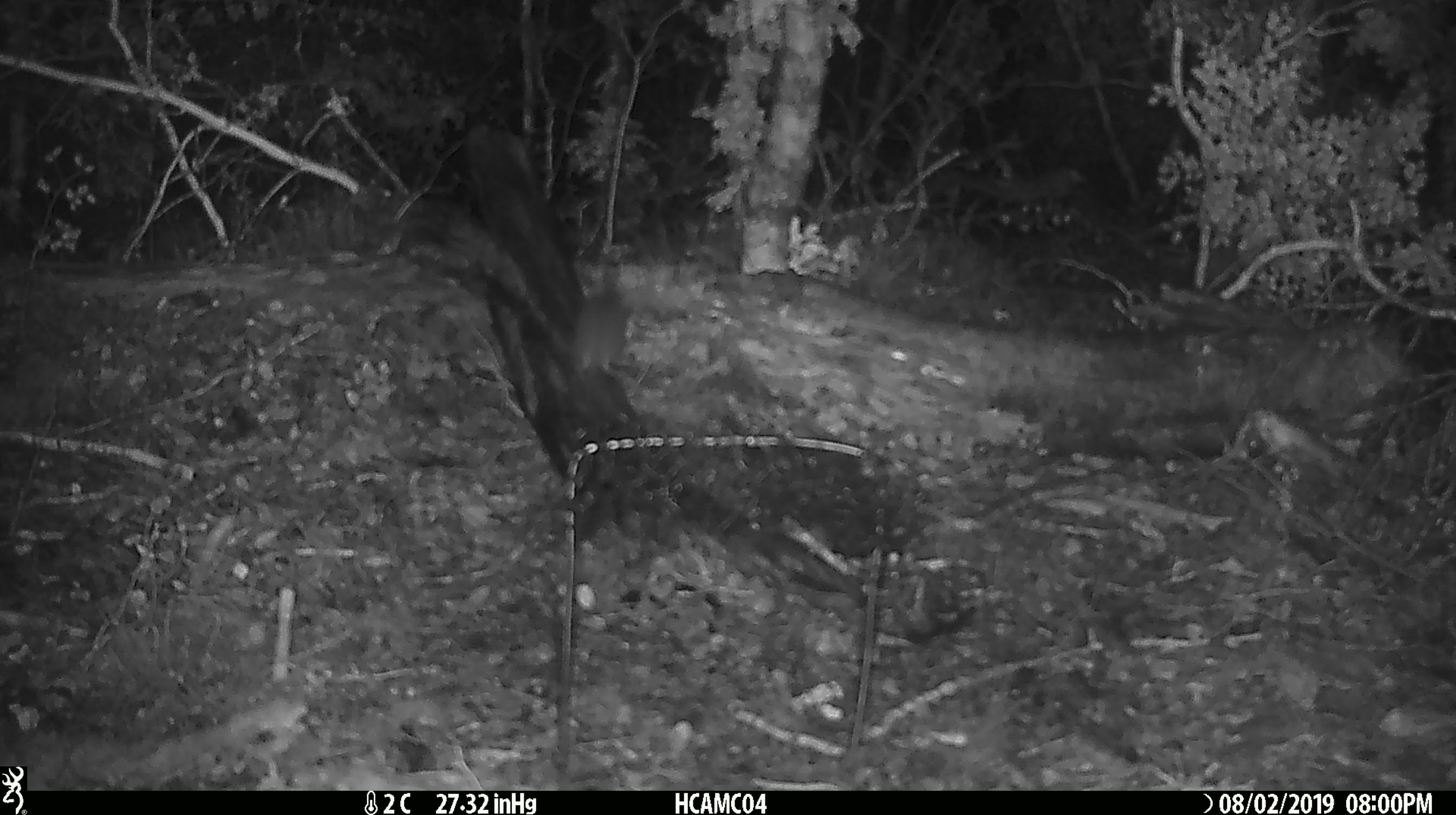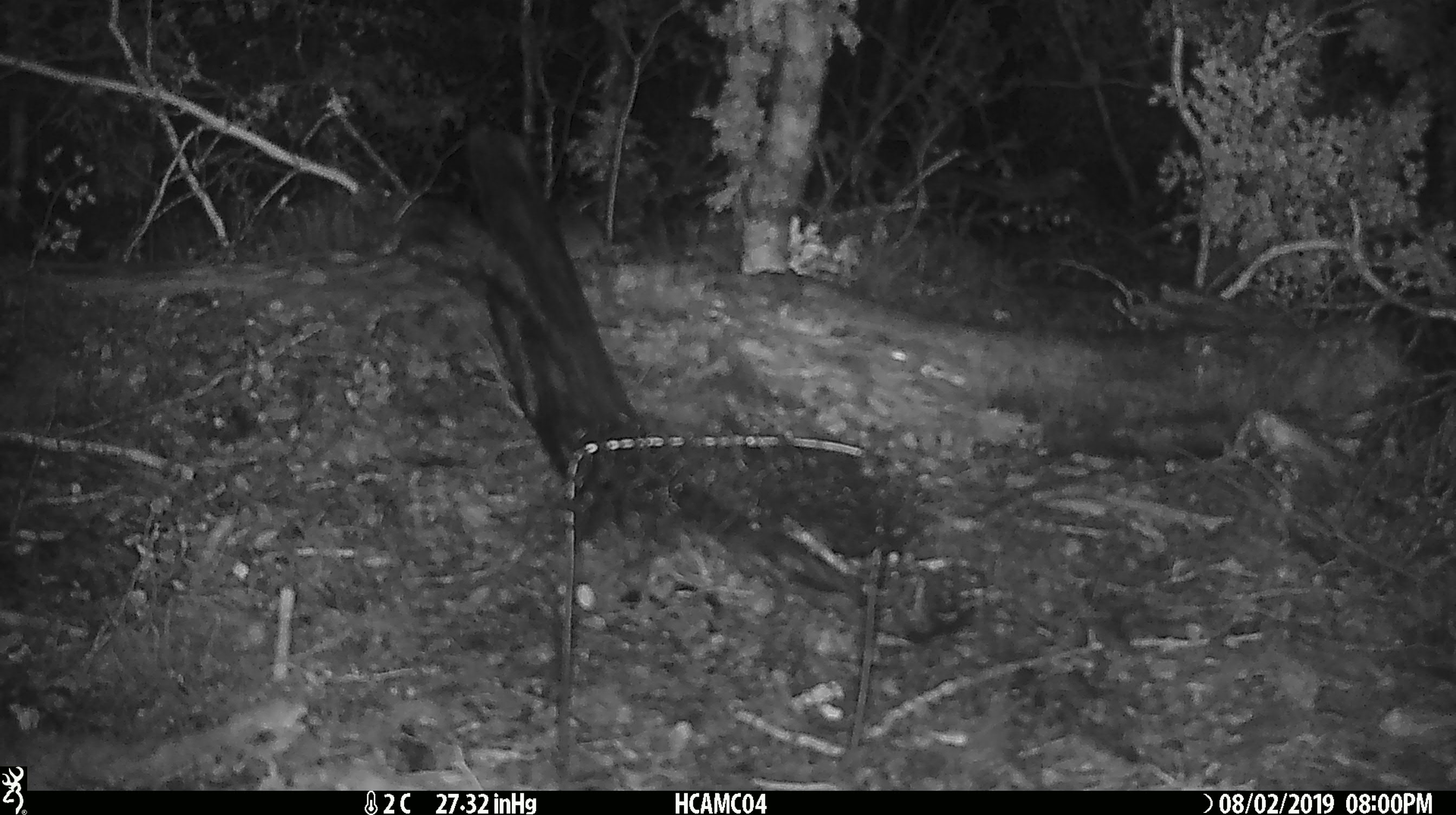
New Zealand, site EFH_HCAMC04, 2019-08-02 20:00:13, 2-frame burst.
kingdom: Animalia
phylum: Chordata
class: Mammalia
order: Rodentia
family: Muridae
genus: Mus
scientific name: Mus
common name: mouse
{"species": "mouse (Mus)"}